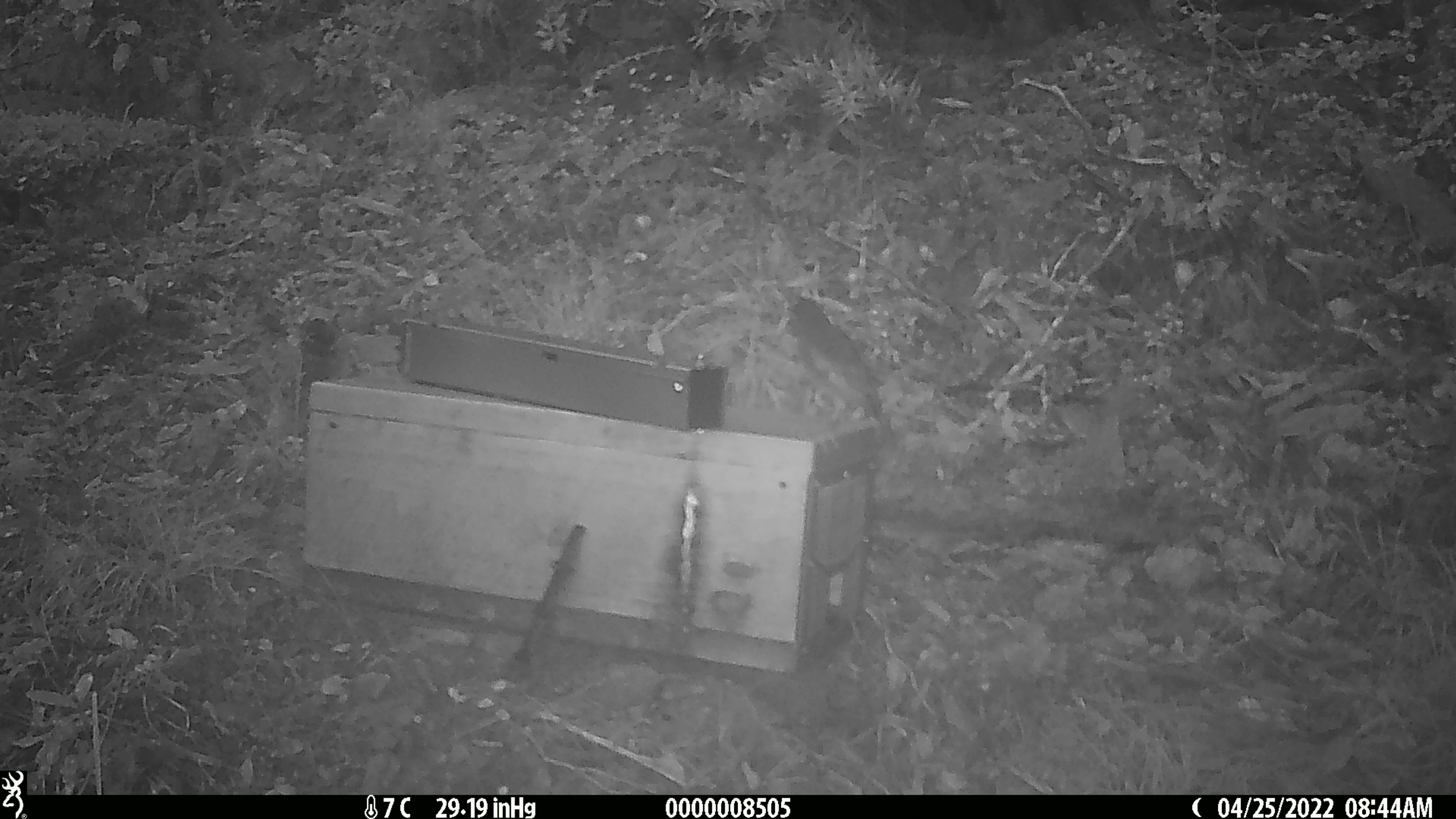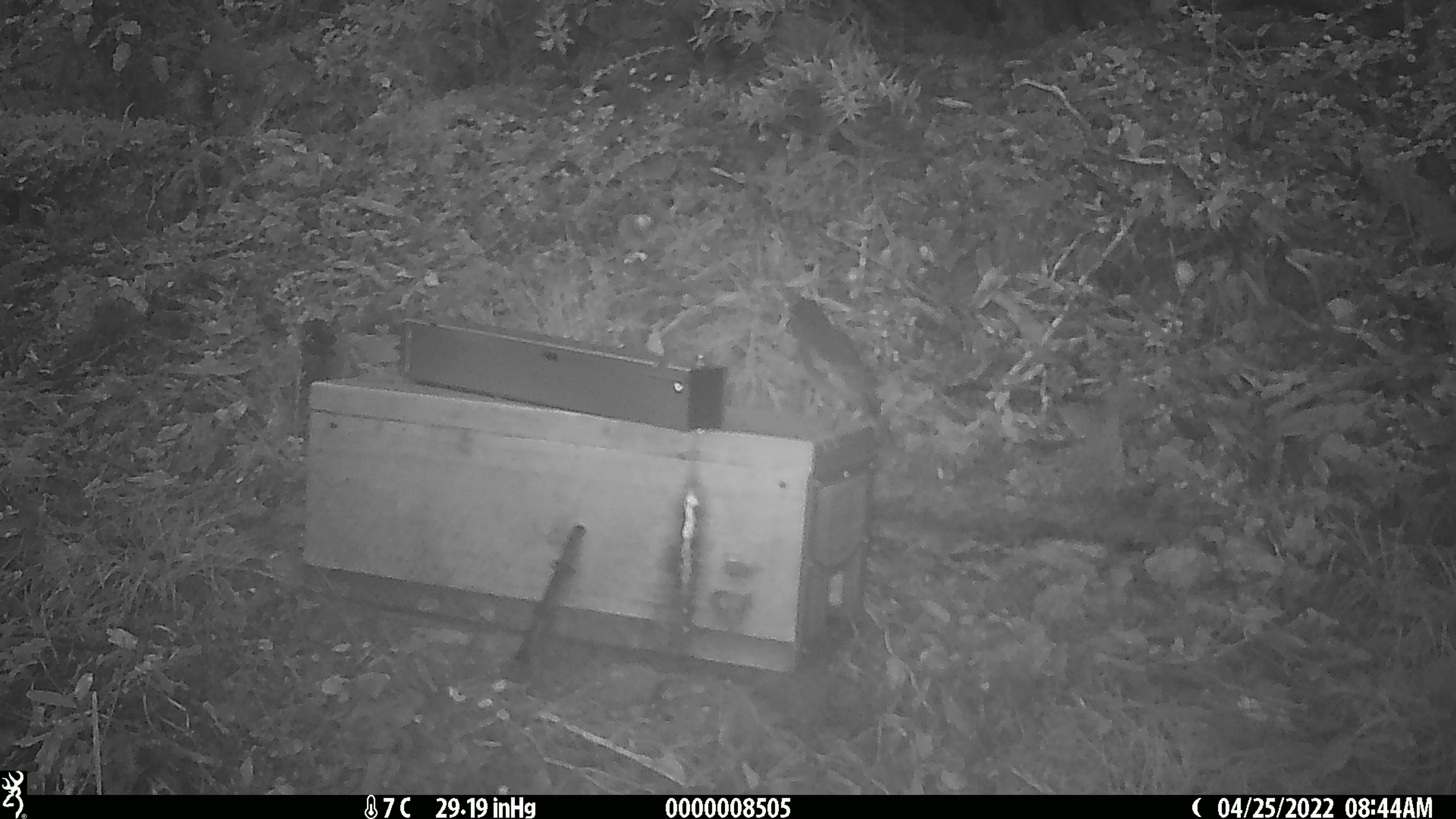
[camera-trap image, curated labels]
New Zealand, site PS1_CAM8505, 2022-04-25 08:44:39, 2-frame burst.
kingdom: Animalia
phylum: Chordata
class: Aves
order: Passeriformes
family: Petroicidae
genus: Petroica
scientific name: Petroica australis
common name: new zealand robin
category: robin